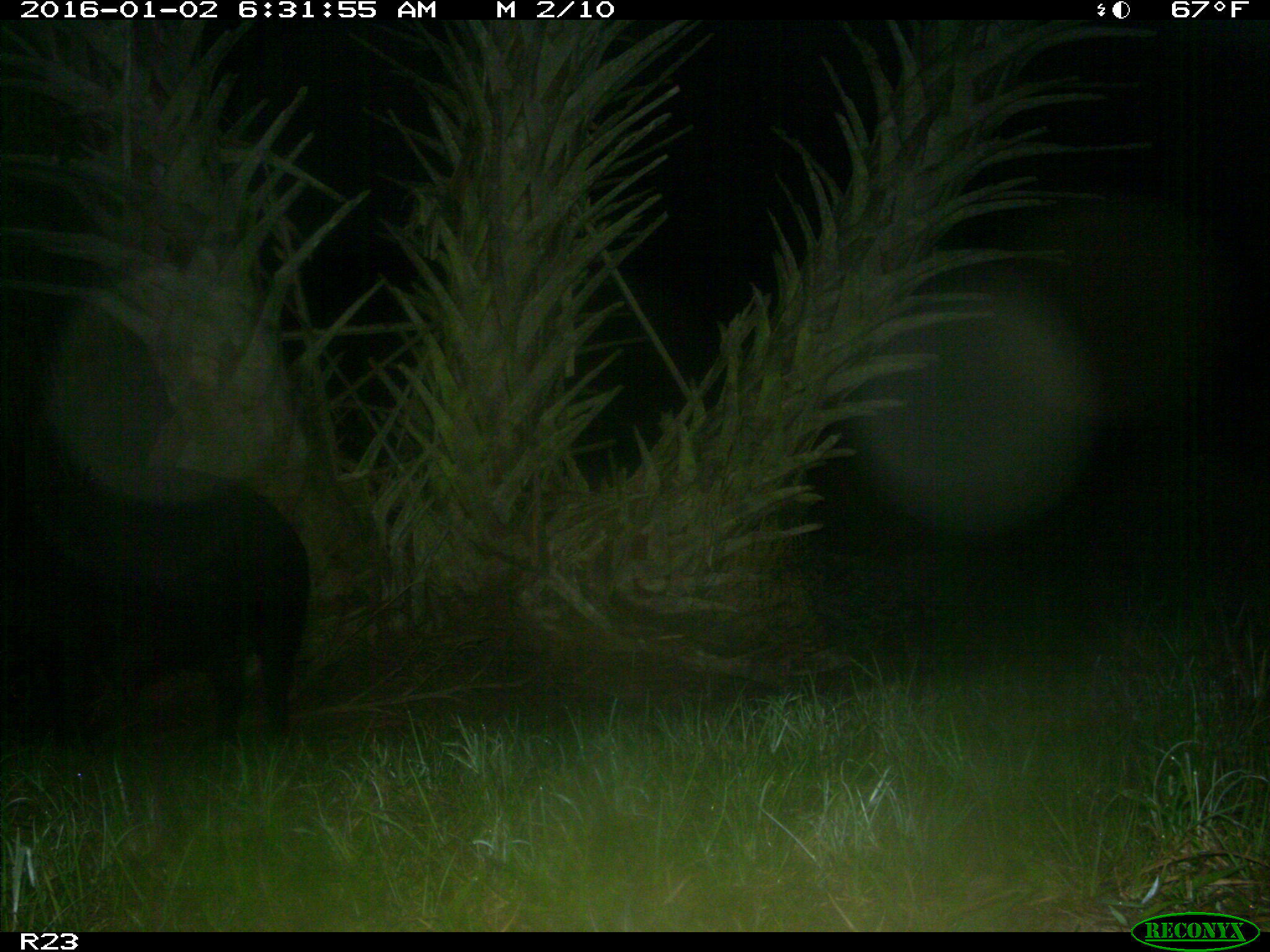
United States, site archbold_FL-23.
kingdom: Animalia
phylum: Chordata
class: Mammalia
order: Artiodactyla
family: Suidae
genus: Sus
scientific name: Sus scrofa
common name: wild boar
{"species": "Sus scrofa (wild boar)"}